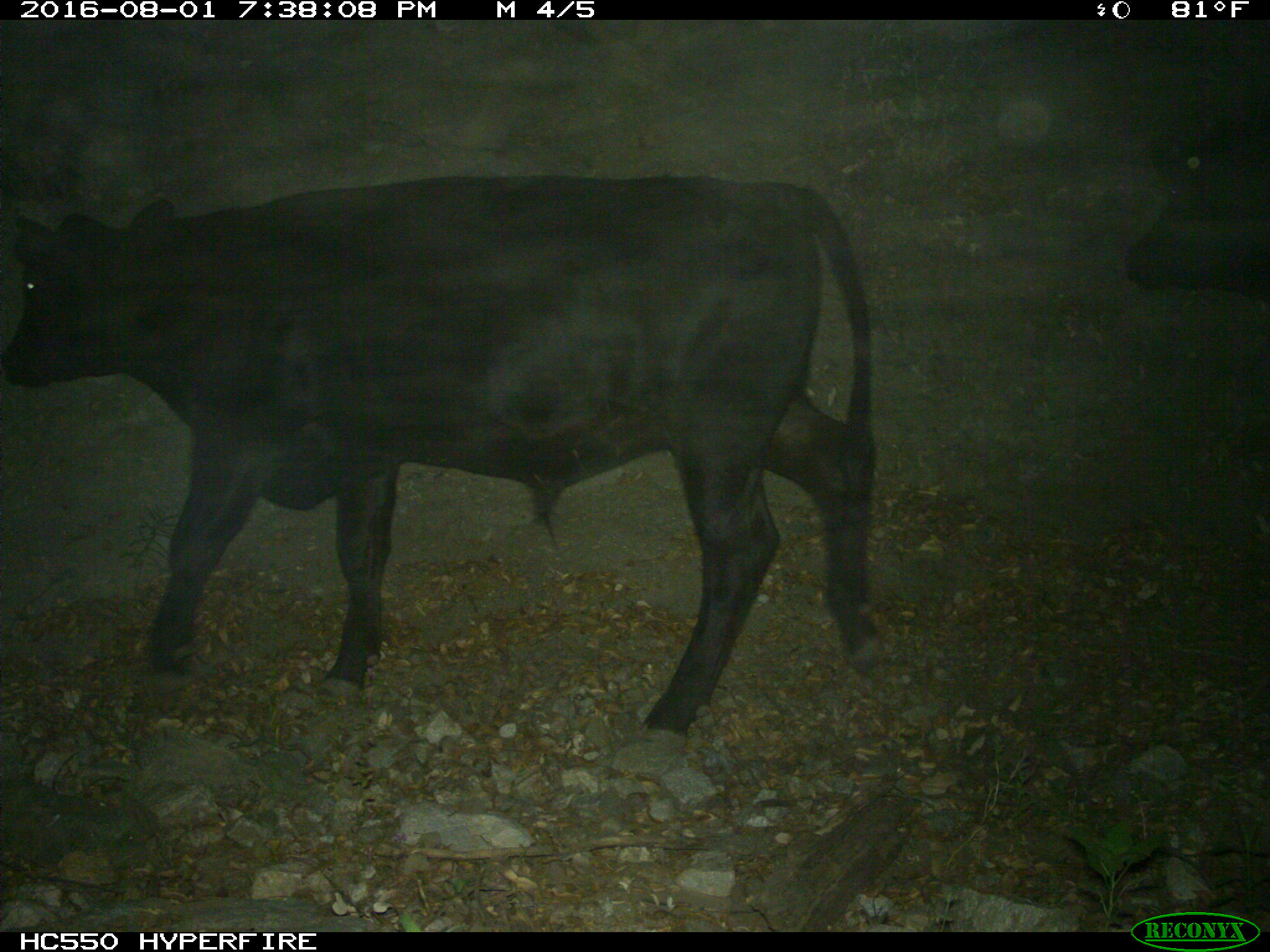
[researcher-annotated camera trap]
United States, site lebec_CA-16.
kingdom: Animalia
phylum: Chordata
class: Mammalia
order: Artiodactyla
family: Bovidae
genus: Bos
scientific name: Bos taurus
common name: domestic cow